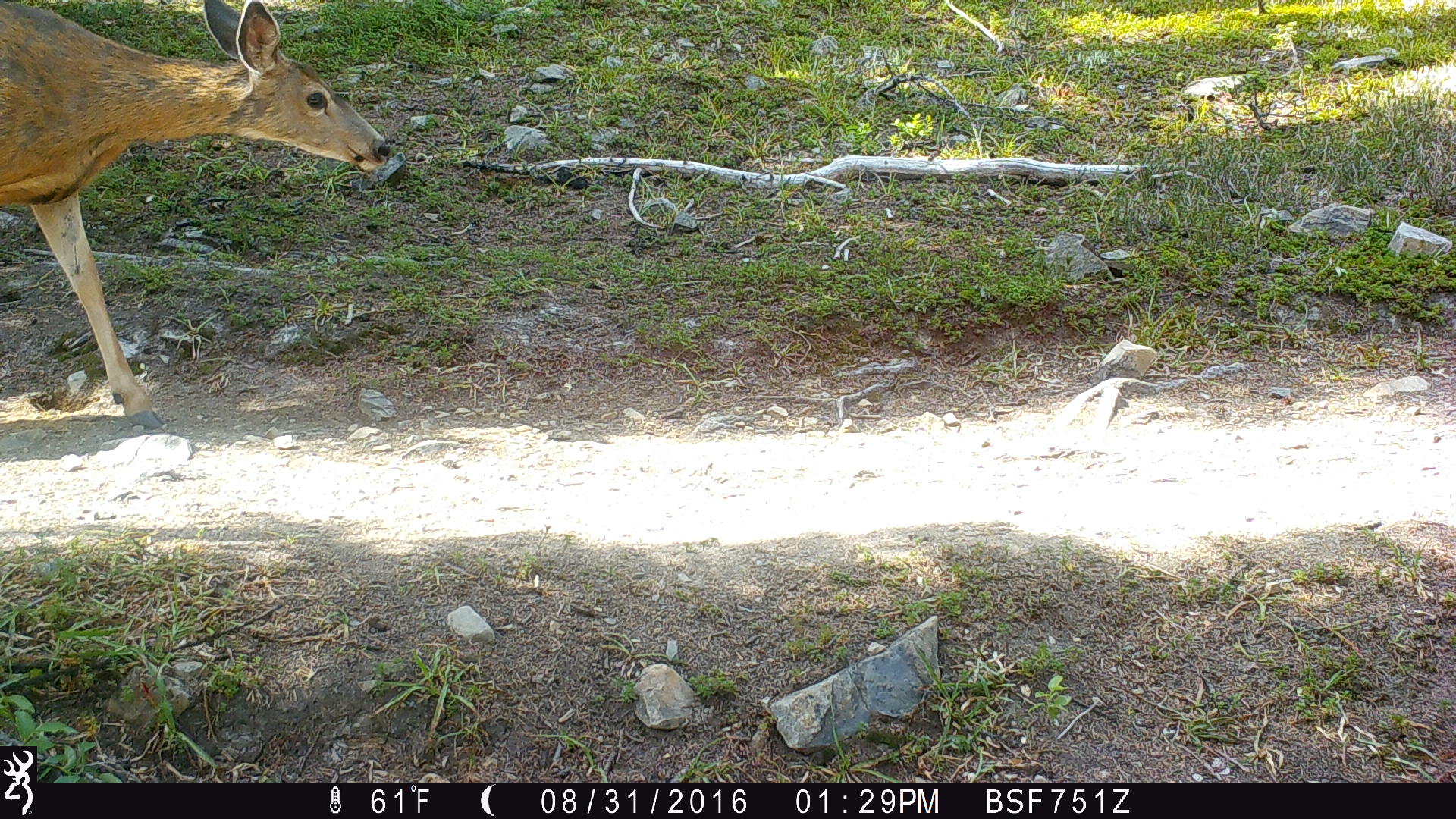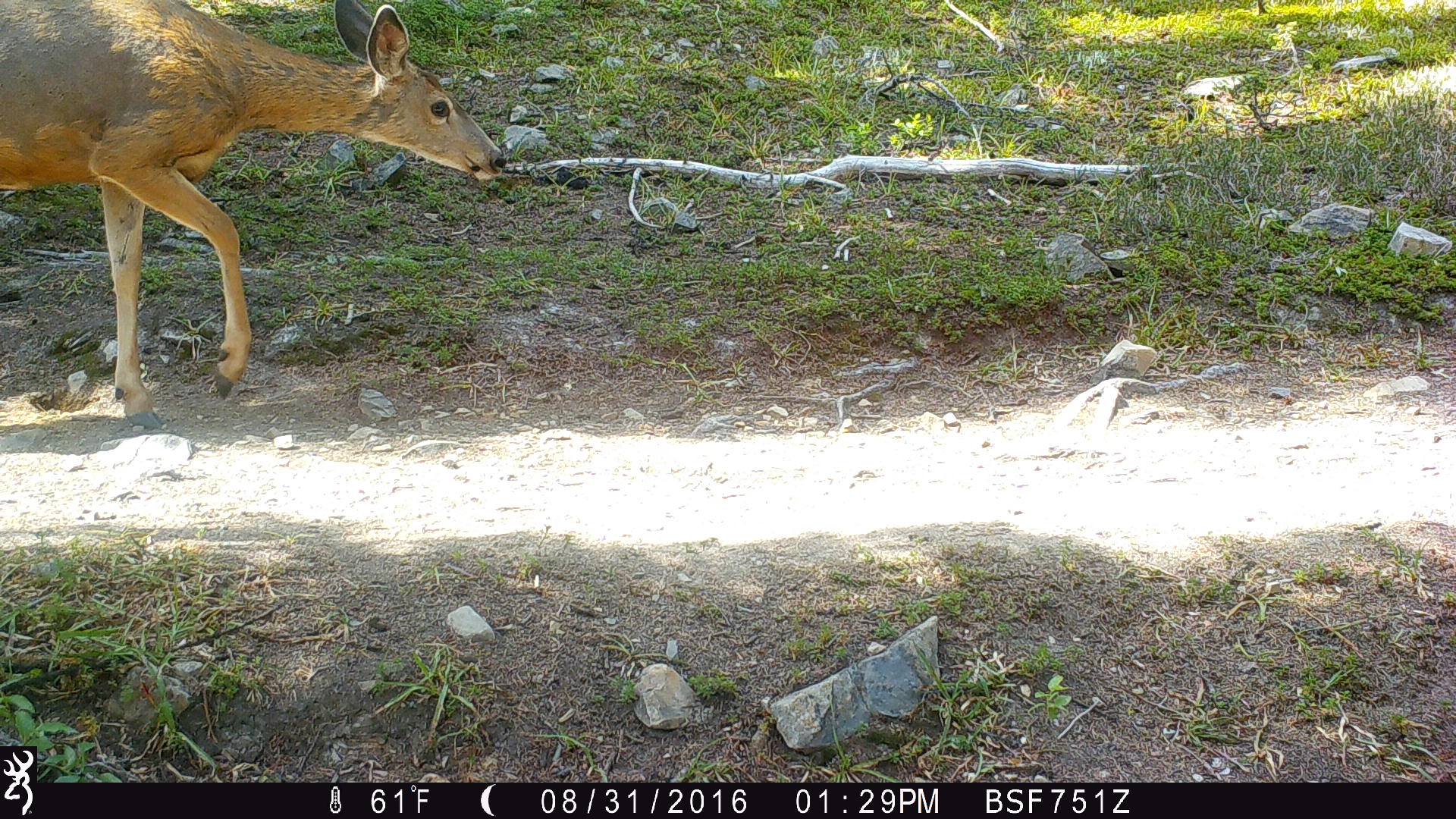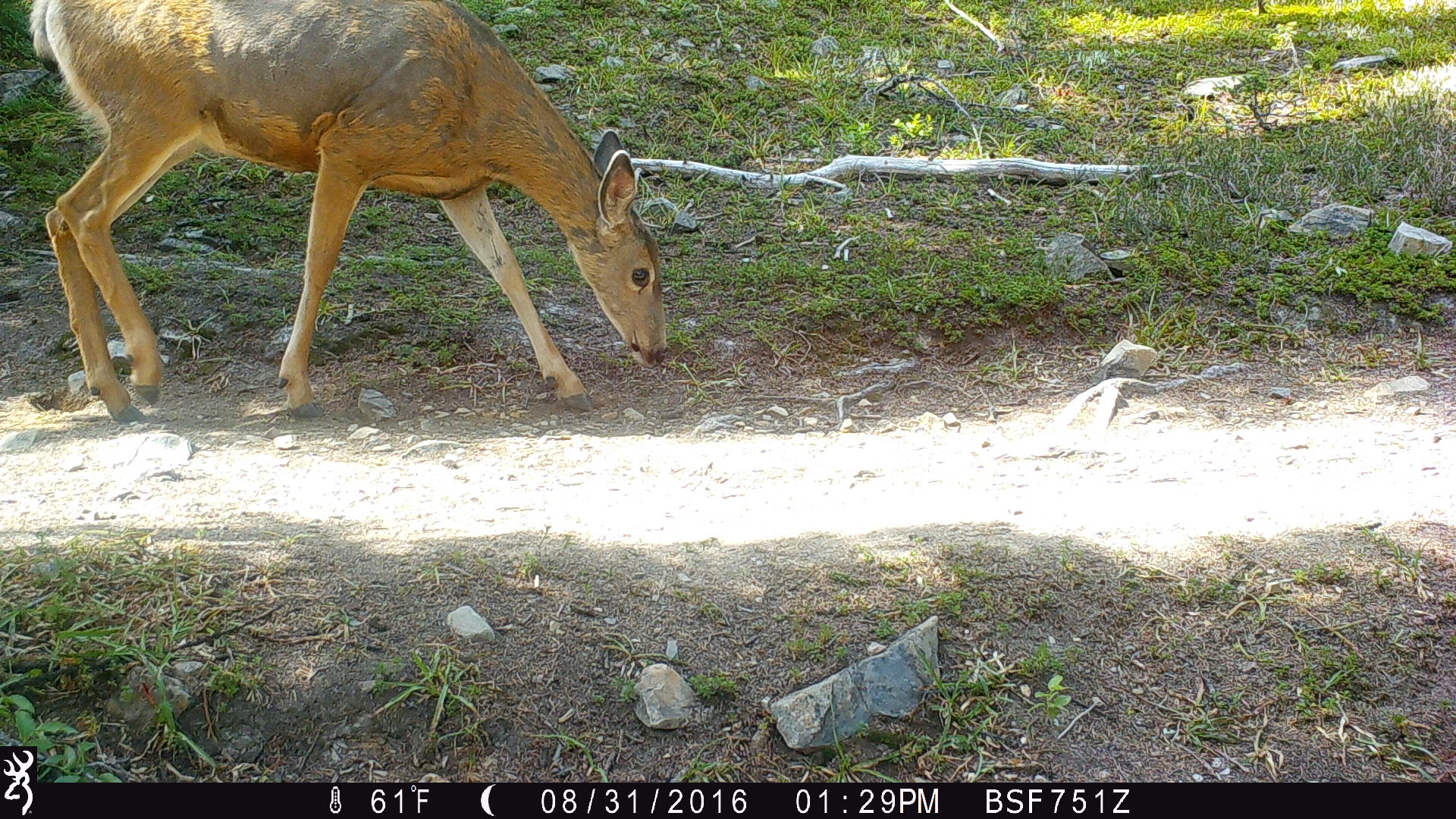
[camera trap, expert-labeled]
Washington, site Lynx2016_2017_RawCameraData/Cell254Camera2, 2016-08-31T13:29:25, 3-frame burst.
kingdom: Animalia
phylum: Chordata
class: Mammalia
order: Artiodactyla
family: Cervidae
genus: Odocoileus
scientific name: Odocoileus hemionus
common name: mule deer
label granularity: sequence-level